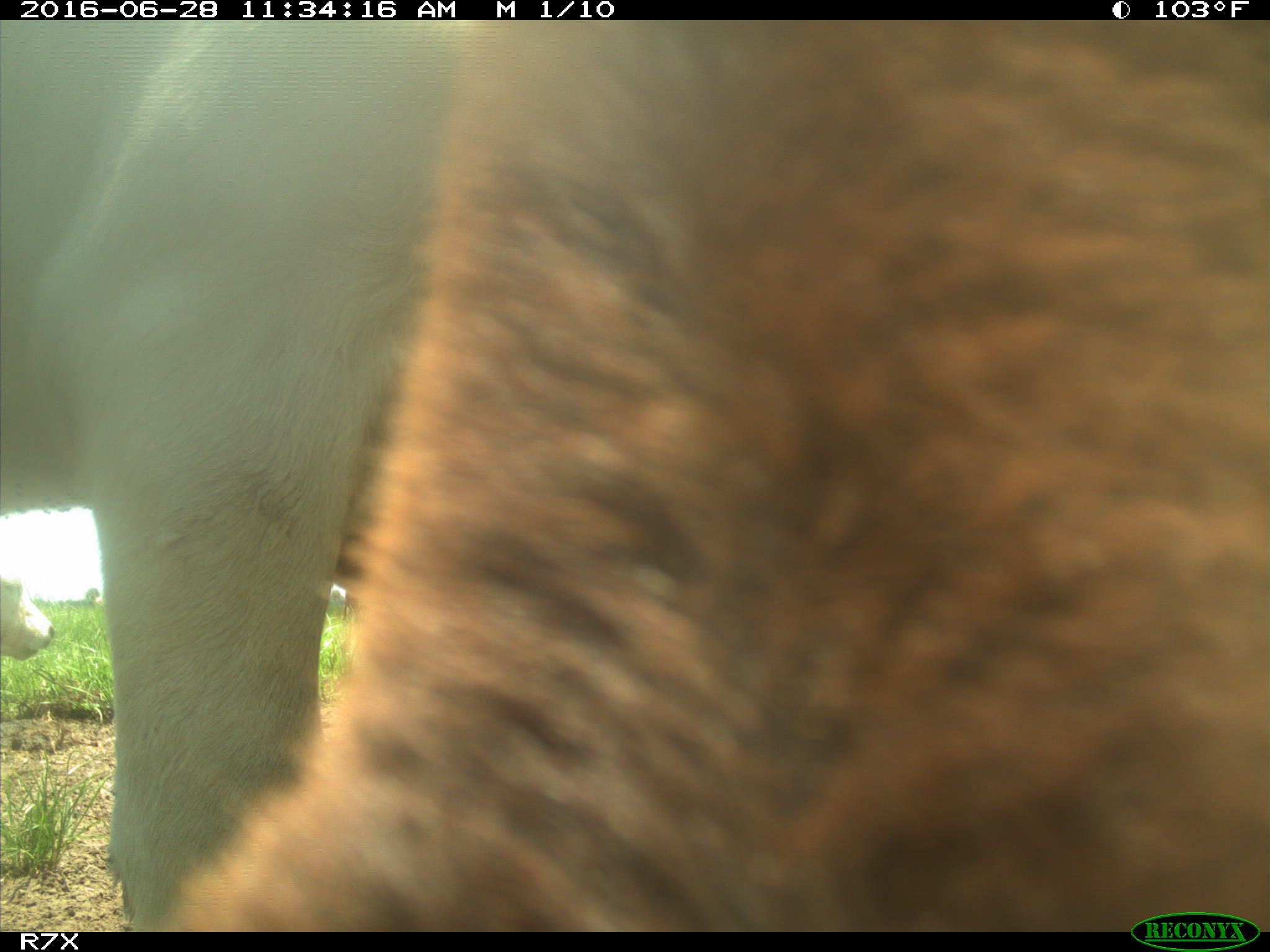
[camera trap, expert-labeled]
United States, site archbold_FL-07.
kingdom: Animalia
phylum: Chordata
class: Mammalia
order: Artiodactyla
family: Bovidae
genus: Bos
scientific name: Bos taurus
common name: domestic cow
Bos taurus (domestic cow).